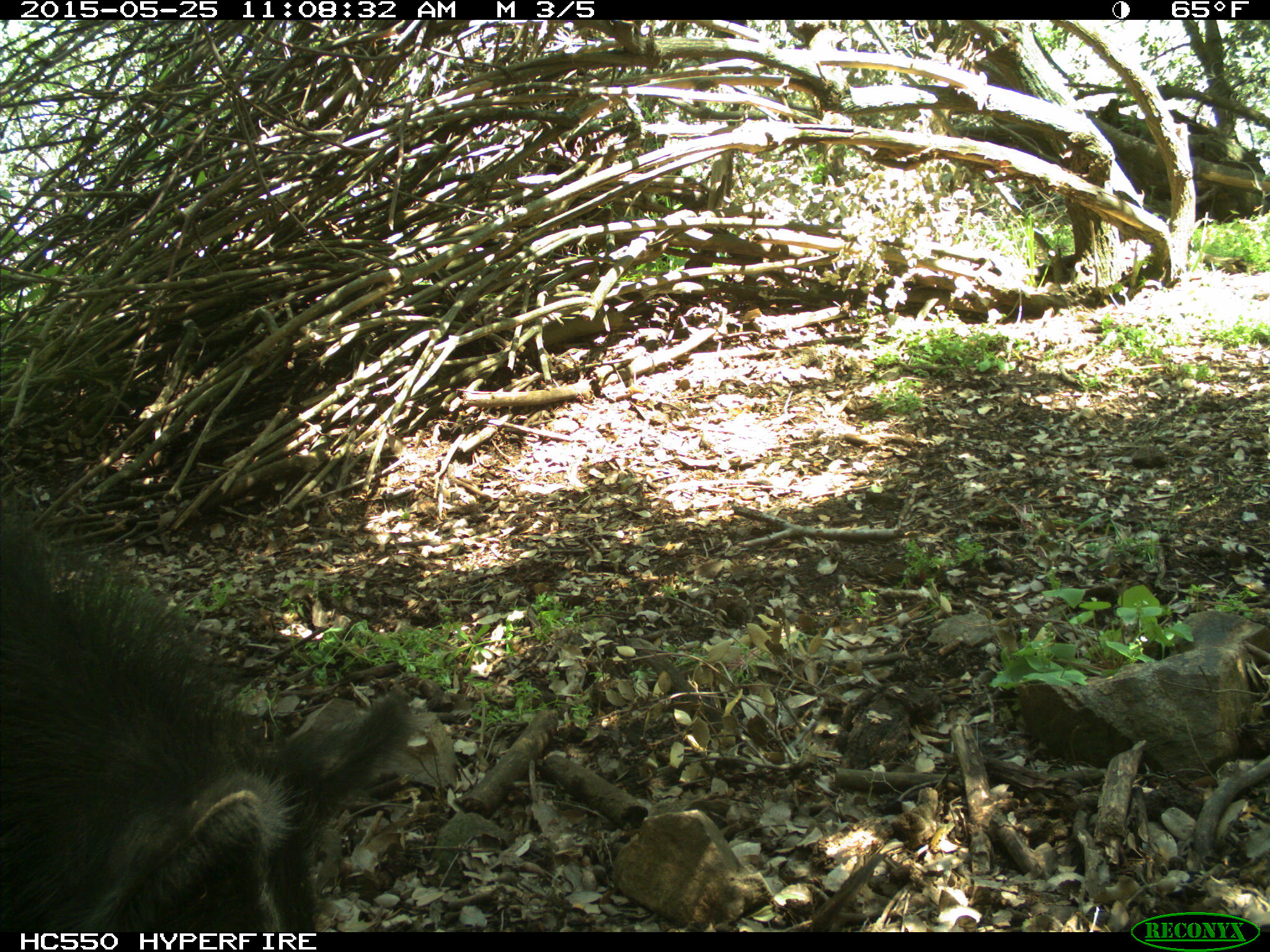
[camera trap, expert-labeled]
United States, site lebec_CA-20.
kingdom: Animalia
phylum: Chordata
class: Mammalia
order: Artiodactyla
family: Suidae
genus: Sus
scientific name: Sus scrofa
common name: wild boar